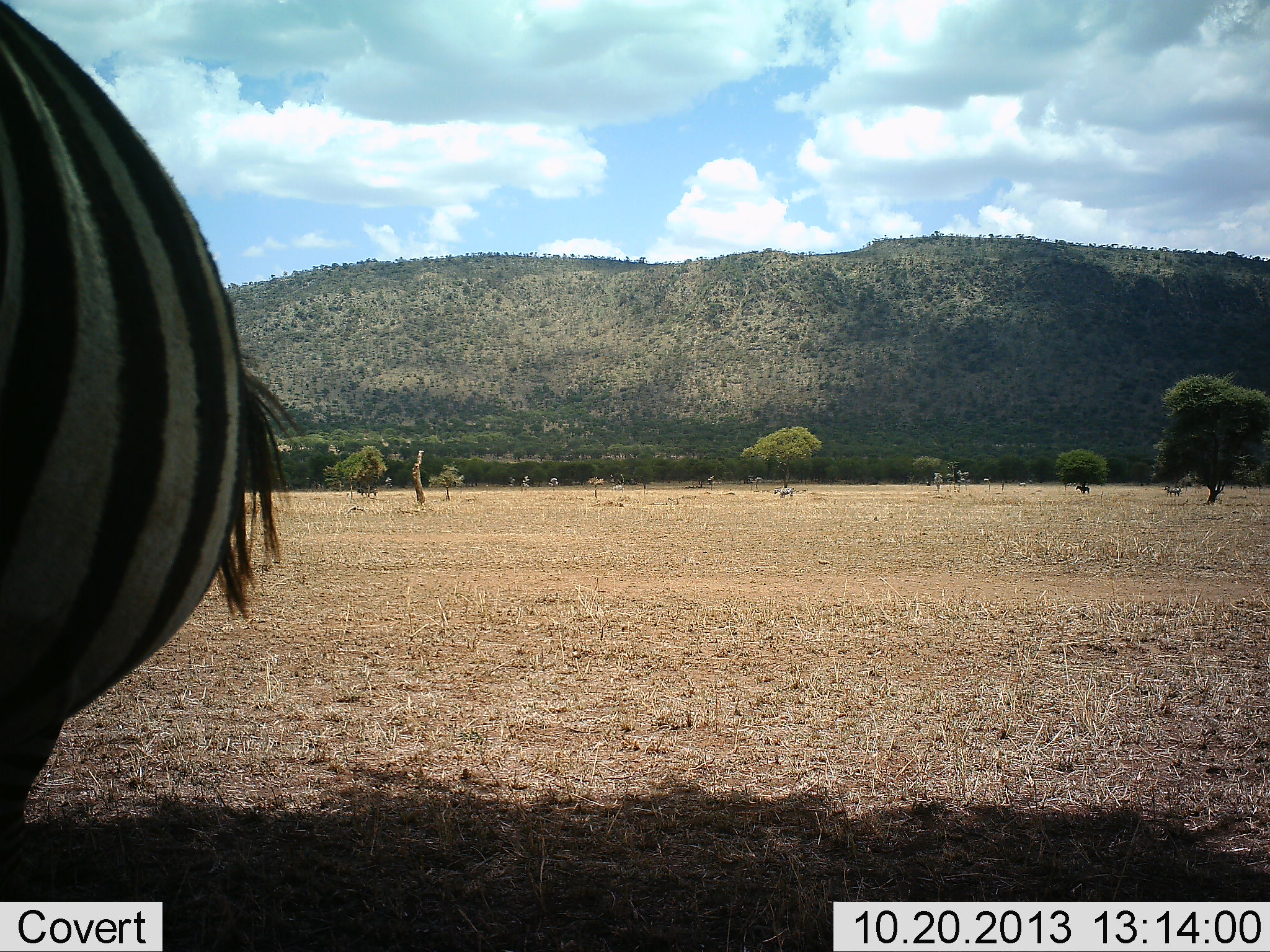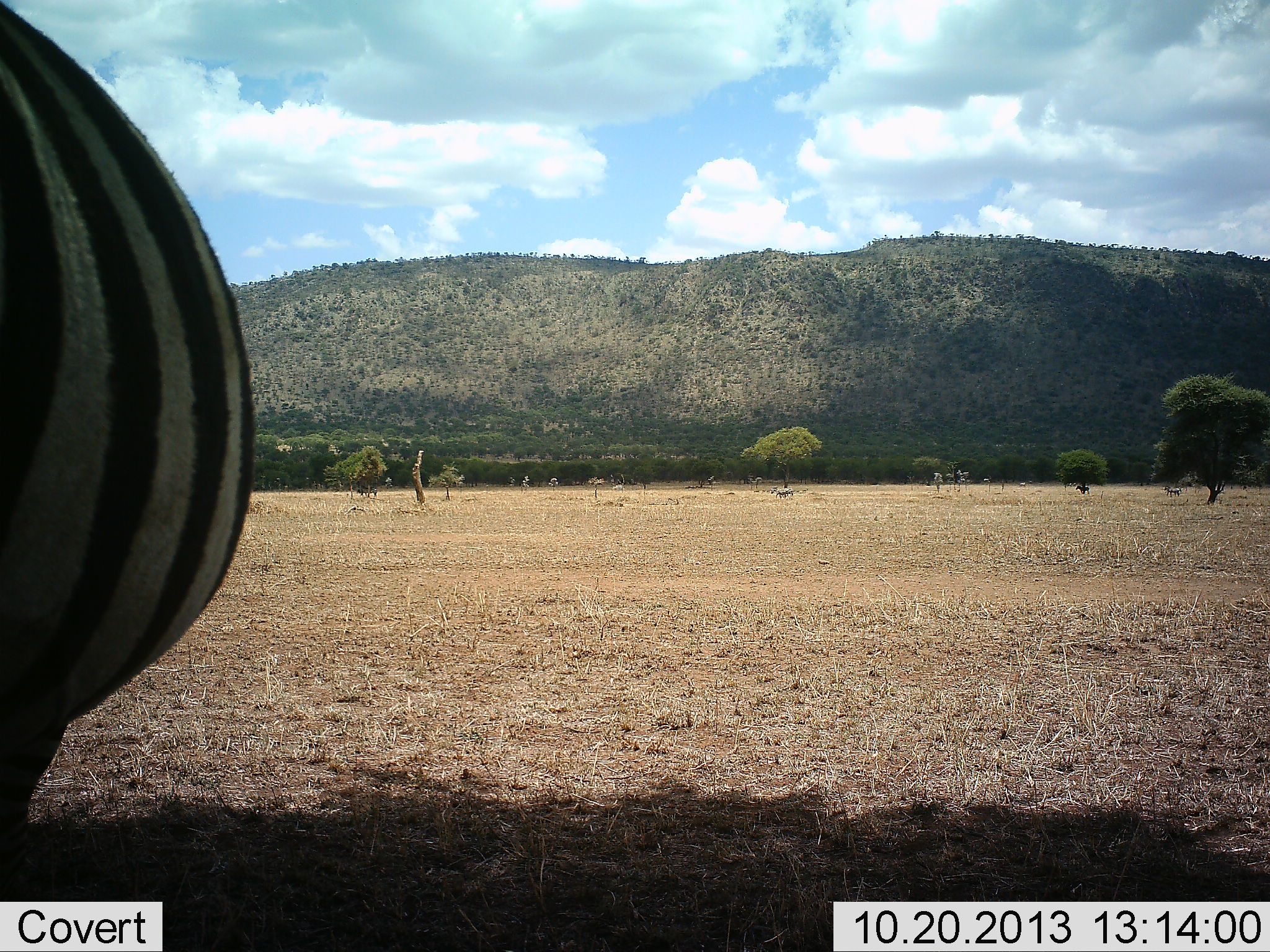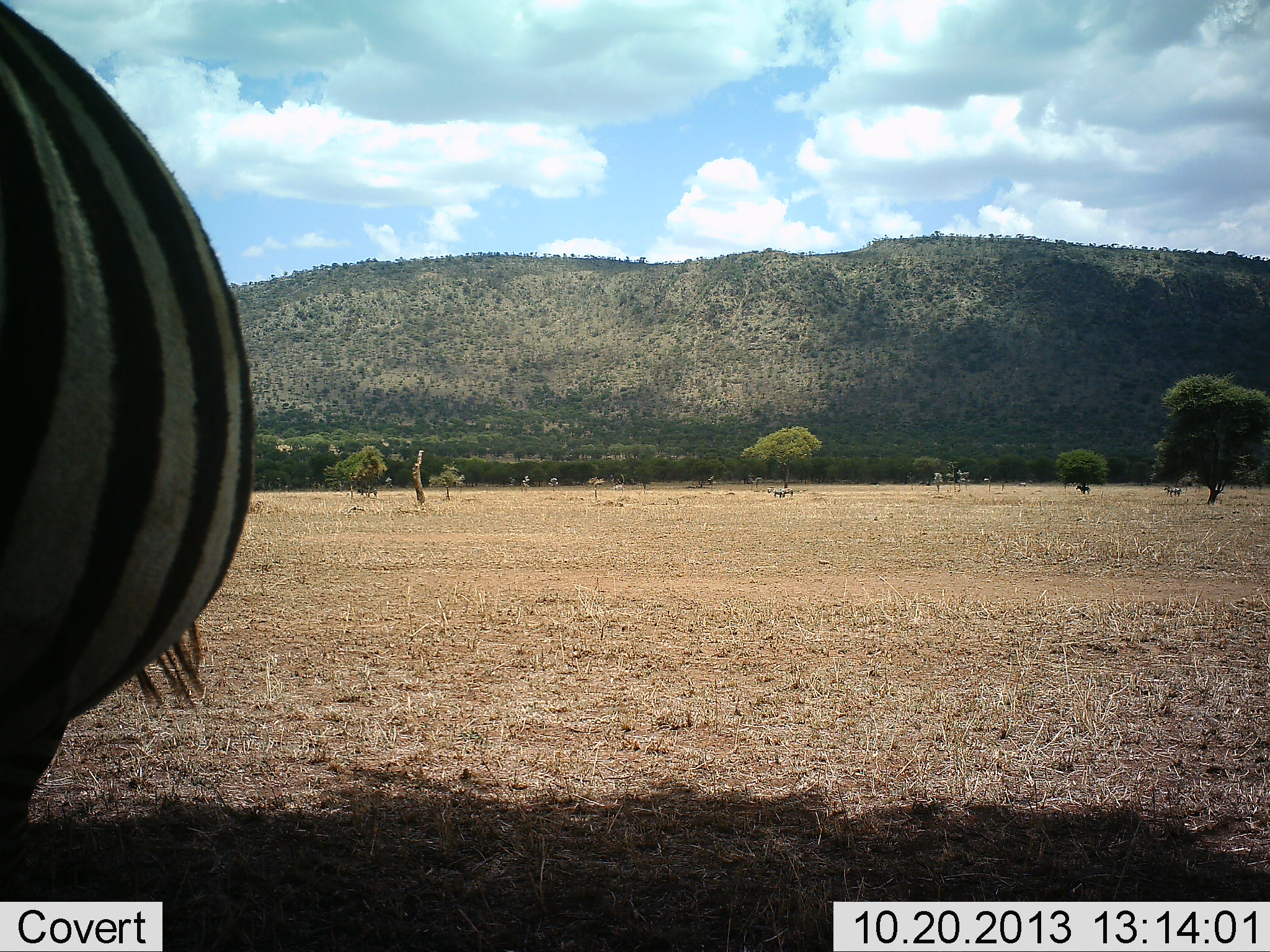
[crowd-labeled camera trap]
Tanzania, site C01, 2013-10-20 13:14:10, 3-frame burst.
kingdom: Animalia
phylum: Chordata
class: Mammalia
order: Perissodactyla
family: Equidae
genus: Equus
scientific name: Equus quagga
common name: plains zebra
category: zebra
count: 1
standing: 100%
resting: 10%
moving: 0%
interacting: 0%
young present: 0%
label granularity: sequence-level